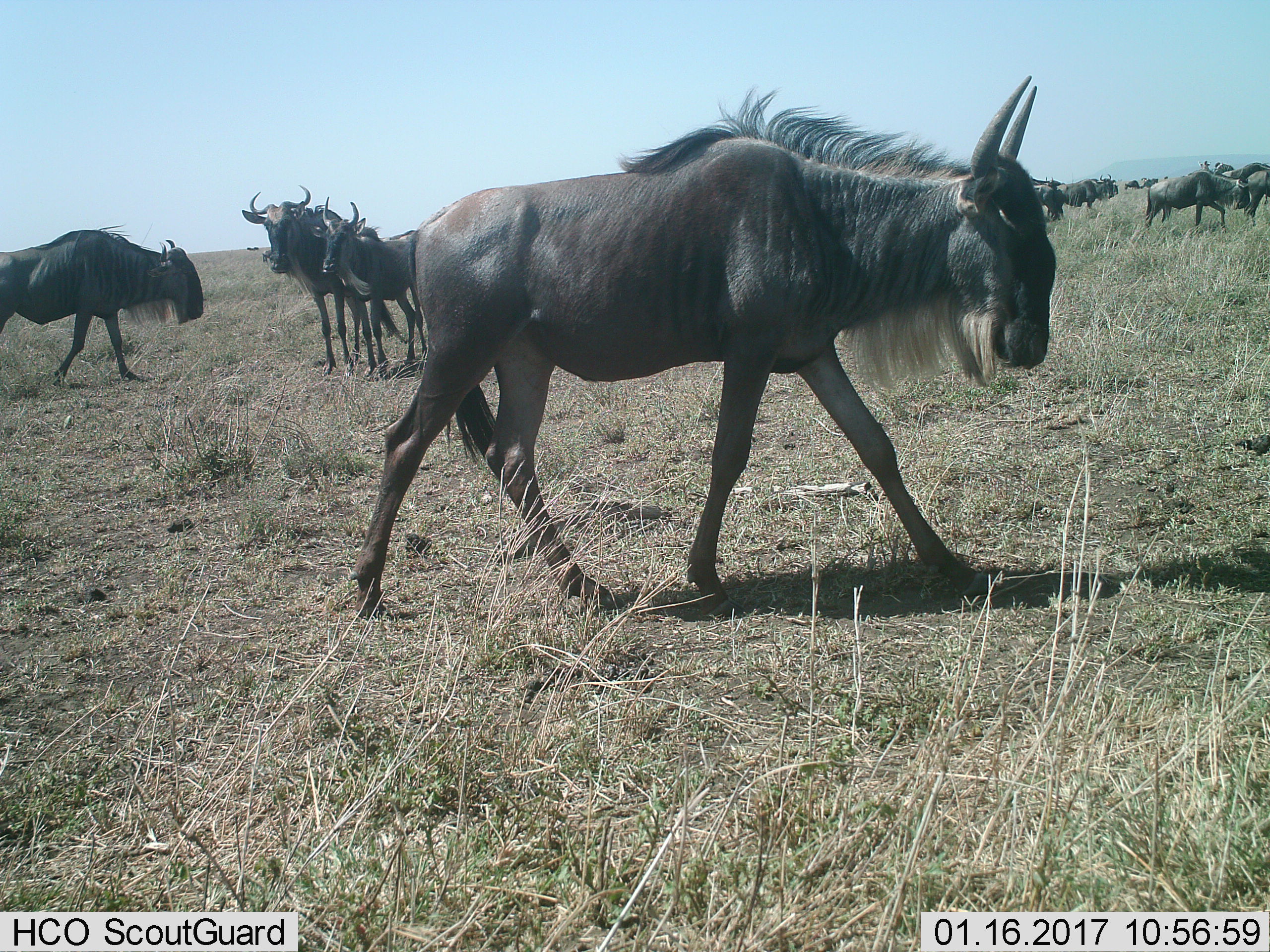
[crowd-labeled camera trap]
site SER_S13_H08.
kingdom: Animalia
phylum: Chordata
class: Mammalia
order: Artiodactyla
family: Bovidae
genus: Connochaetes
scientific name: Connochaetes taurinus taurinus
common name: blue wildebeest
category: wildebeestblue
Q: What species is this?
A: Wildebeestblue (blue wildebeest) (Connochaetes taurinus taurinus).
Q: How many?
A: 11-50.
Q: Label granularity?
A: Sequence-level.